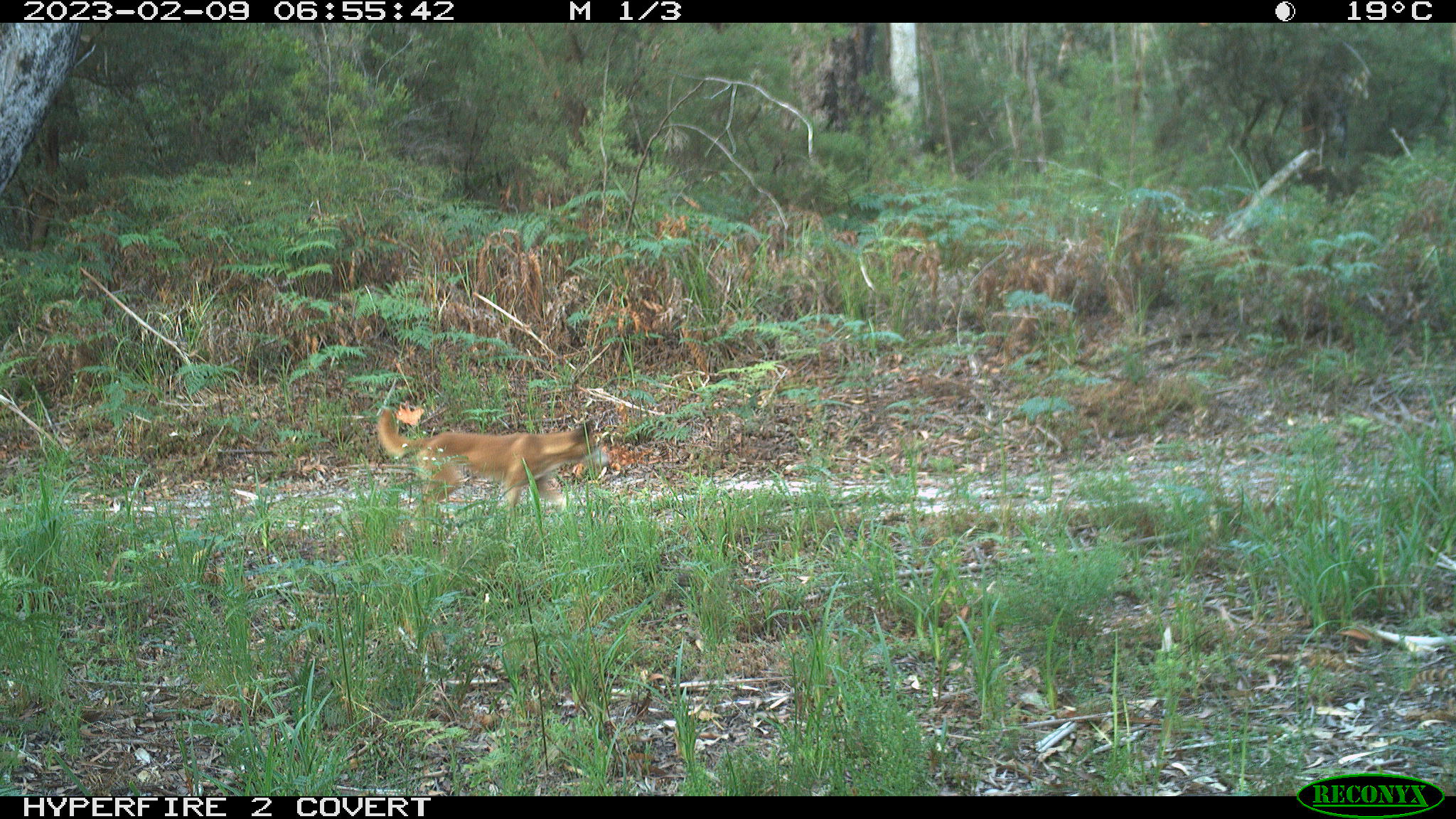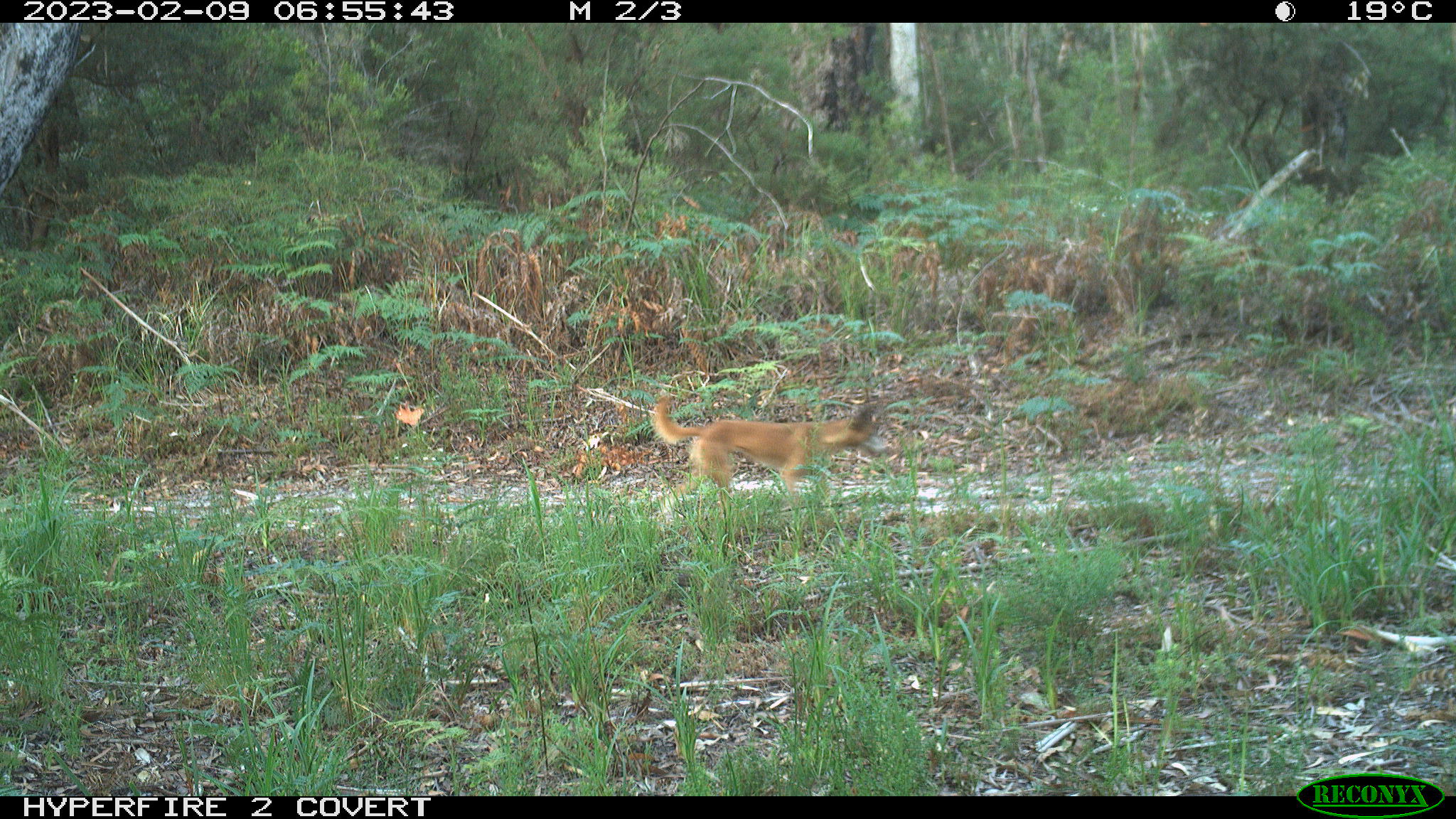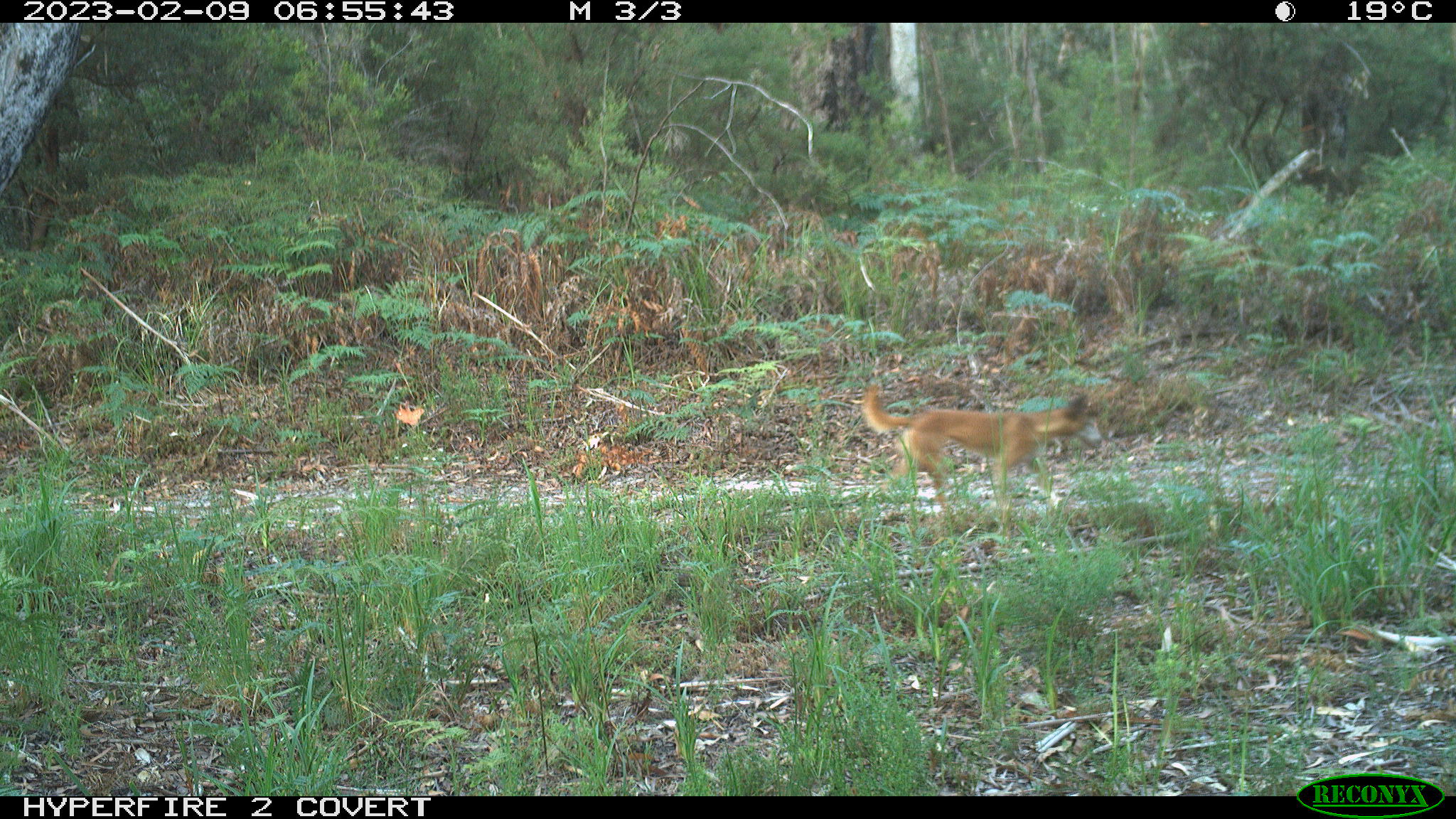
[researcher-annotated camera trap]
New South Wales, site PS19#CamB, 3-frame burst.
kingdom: Animalia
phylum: Chordata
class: Mammalia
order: Carnivora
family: Canidae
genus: Canis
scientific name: Canis familiaris dingo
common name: dingo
Dingo (Canis familiaris dingo).